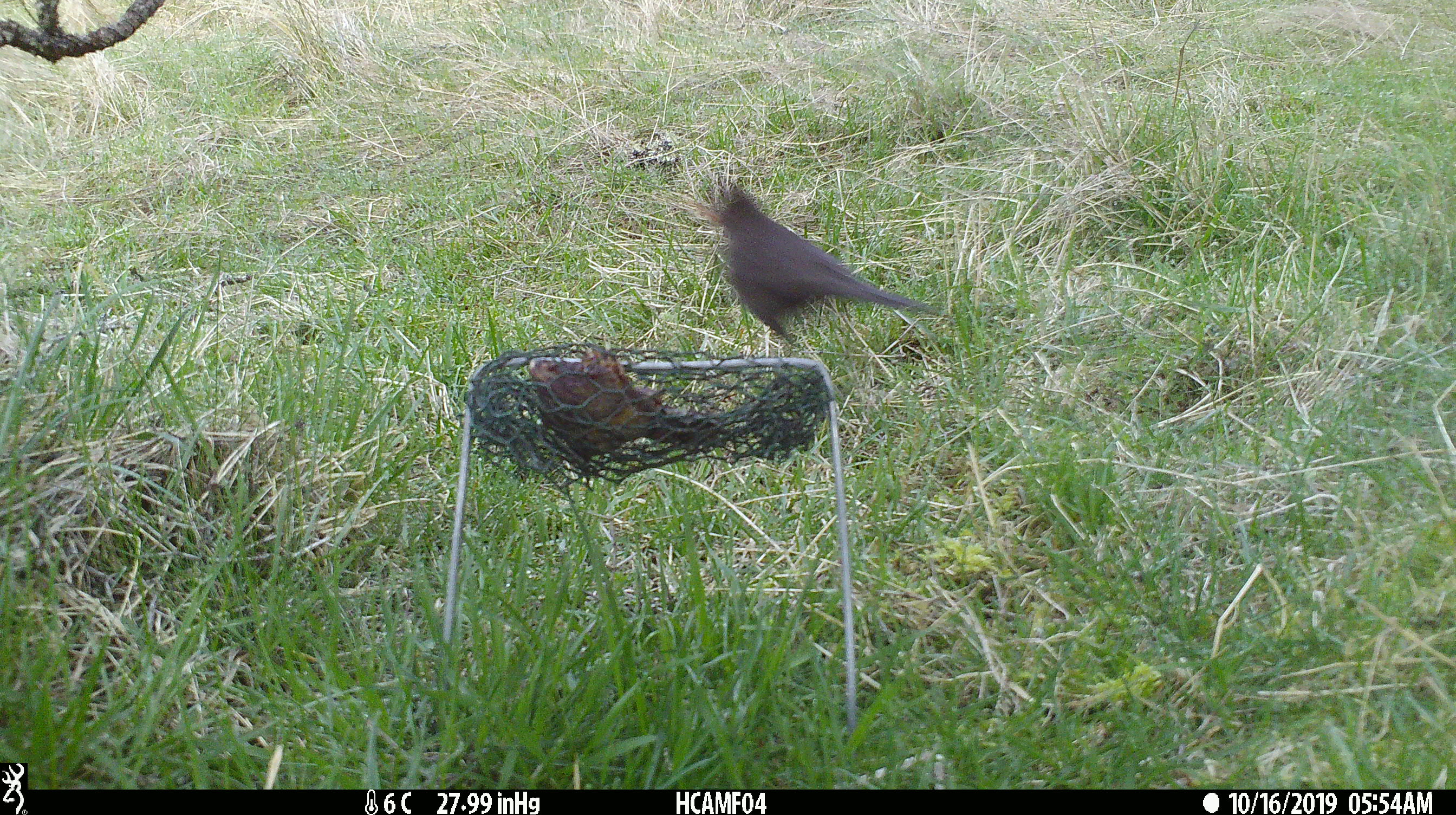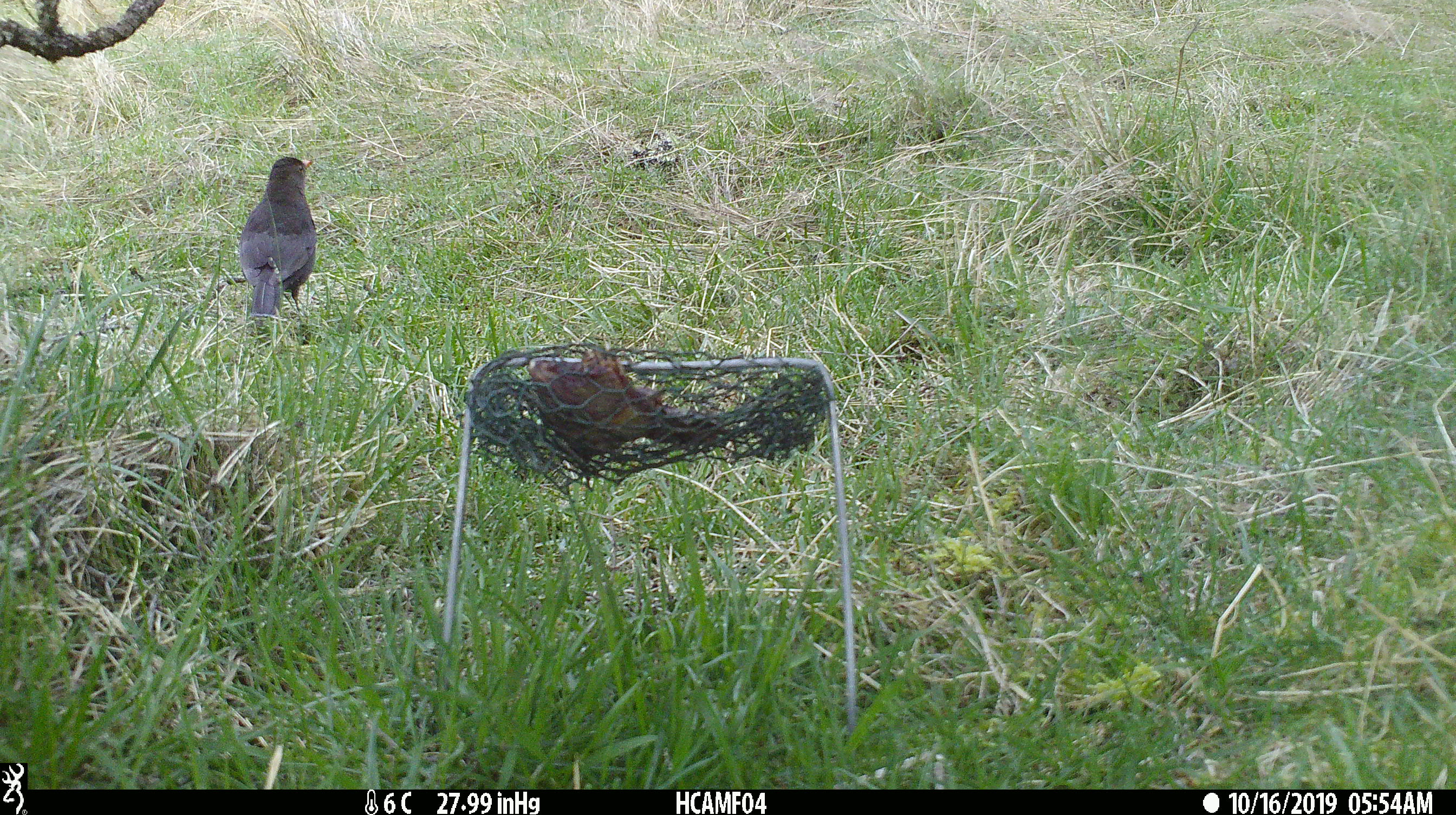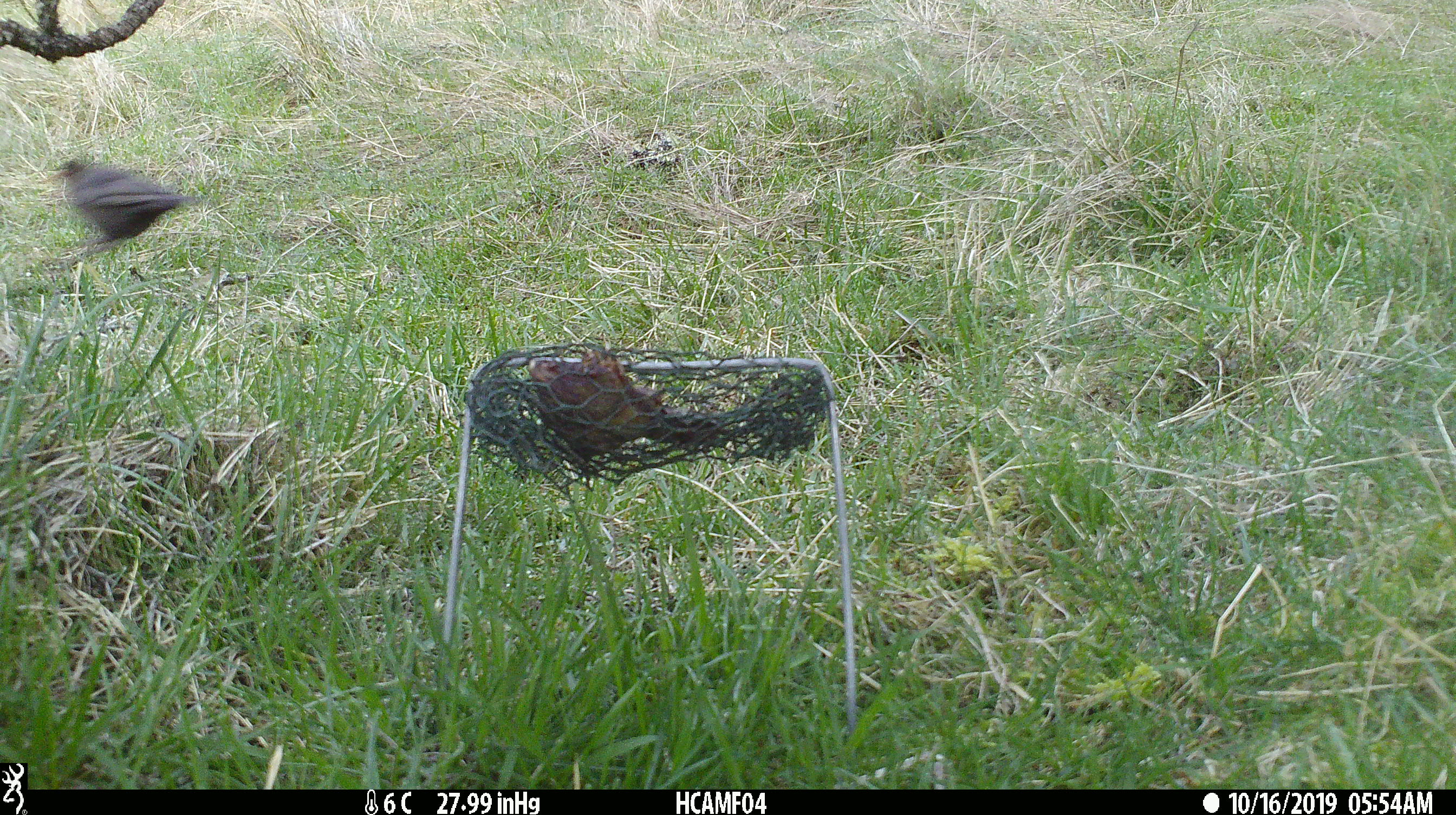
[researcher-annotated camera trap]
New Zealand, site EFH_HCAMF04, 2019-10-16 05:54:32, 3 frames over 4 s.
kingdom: Animalia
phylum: Chordata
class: Aves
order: Passeriformes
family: Turdidae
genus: Turdus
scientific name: Turdus merula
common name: eurasian blackbird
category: blackbird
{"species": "blackbird (eurasian blackbird) (Turdus merula)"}